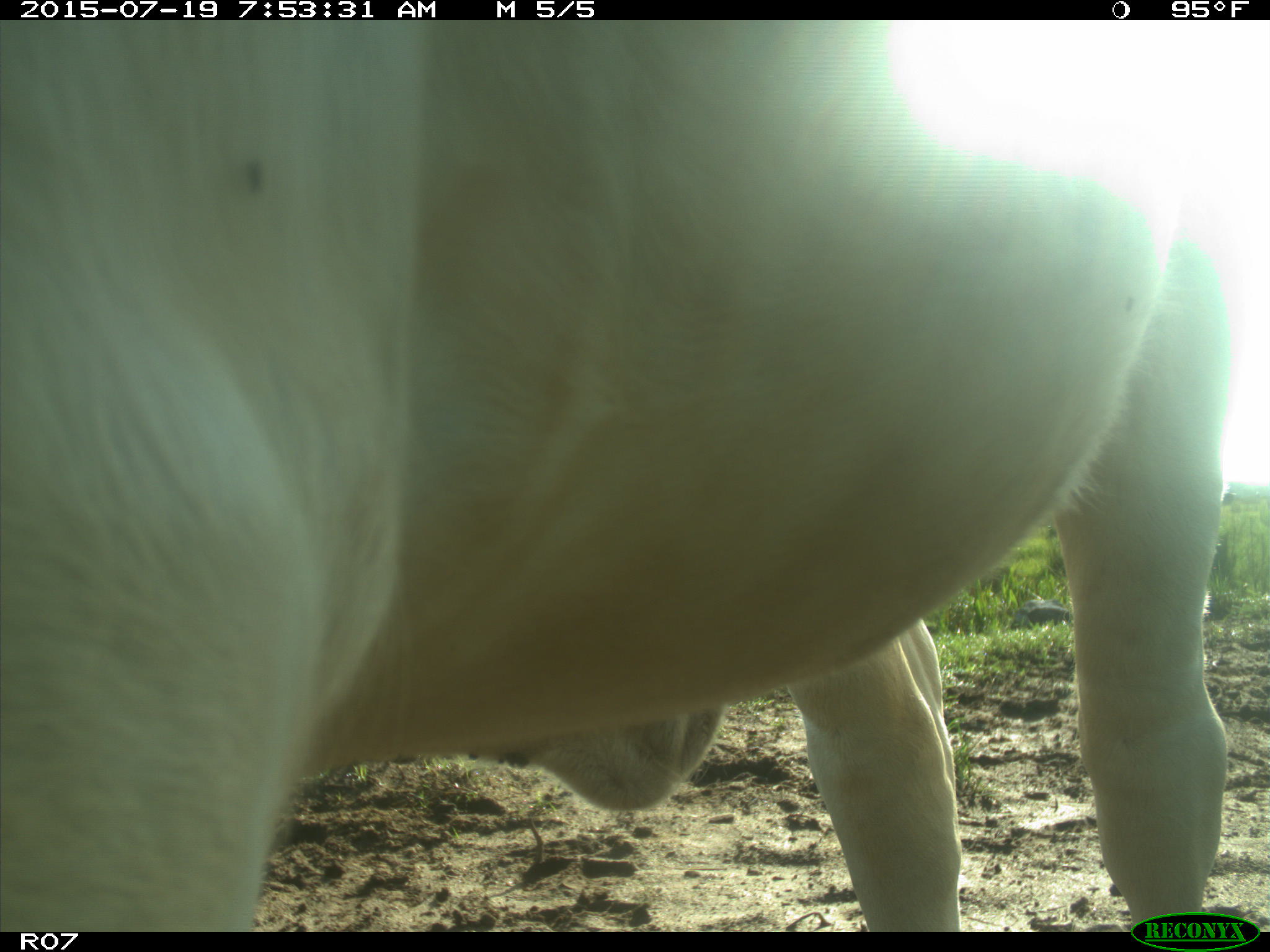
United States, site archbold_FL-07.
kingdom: Animalia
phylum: Chordata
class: Mammalia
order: Artiodactyla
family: Bovidae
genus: Bos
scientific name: Bos taurus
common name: domestic cow